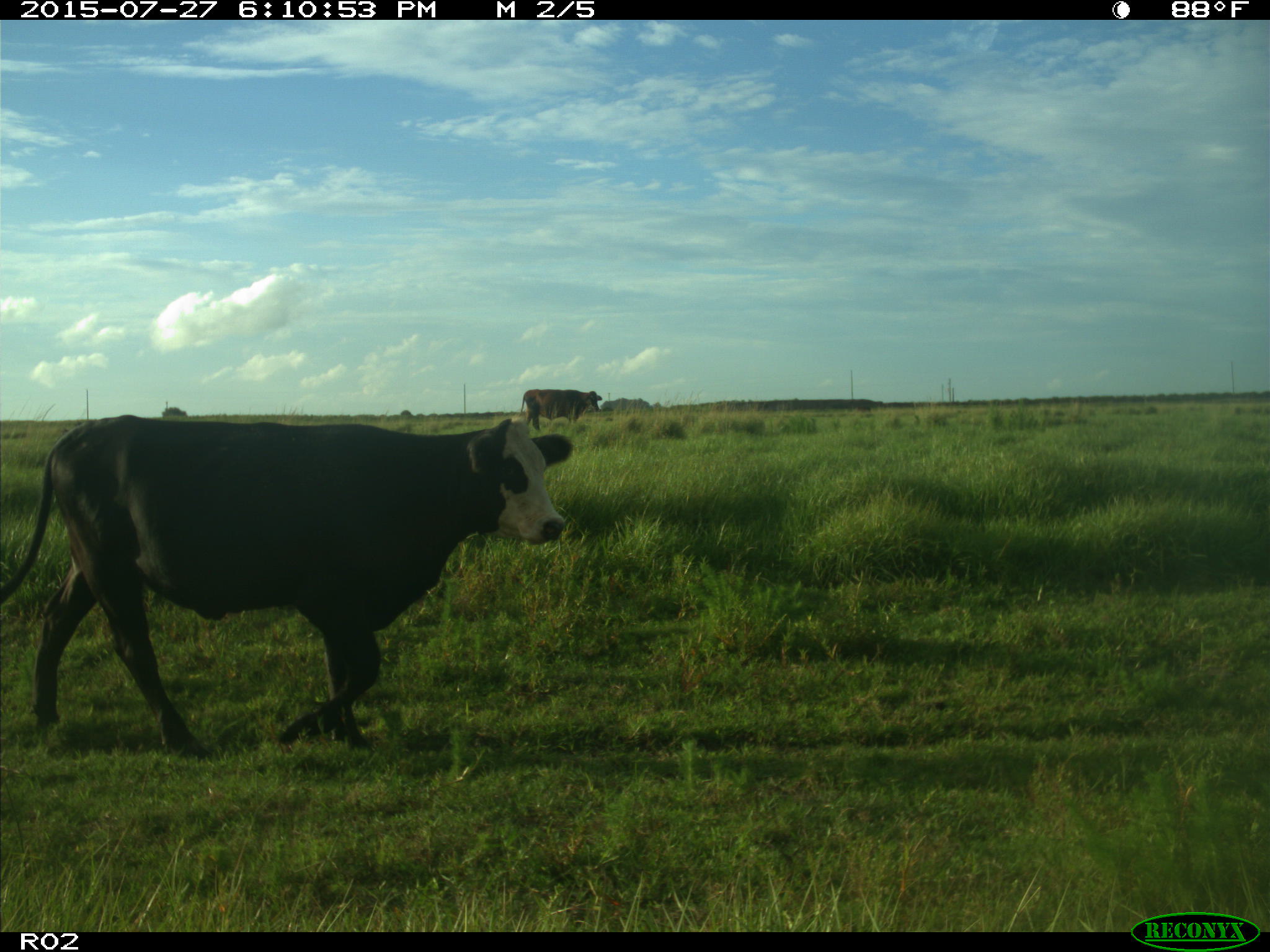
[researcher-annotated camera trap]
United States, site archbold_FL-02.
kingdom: Animalia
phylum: Chordata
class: Mammalia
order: Artiodactyla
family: Bovidae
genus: Bos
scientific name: Bos taurus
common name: domestic cow